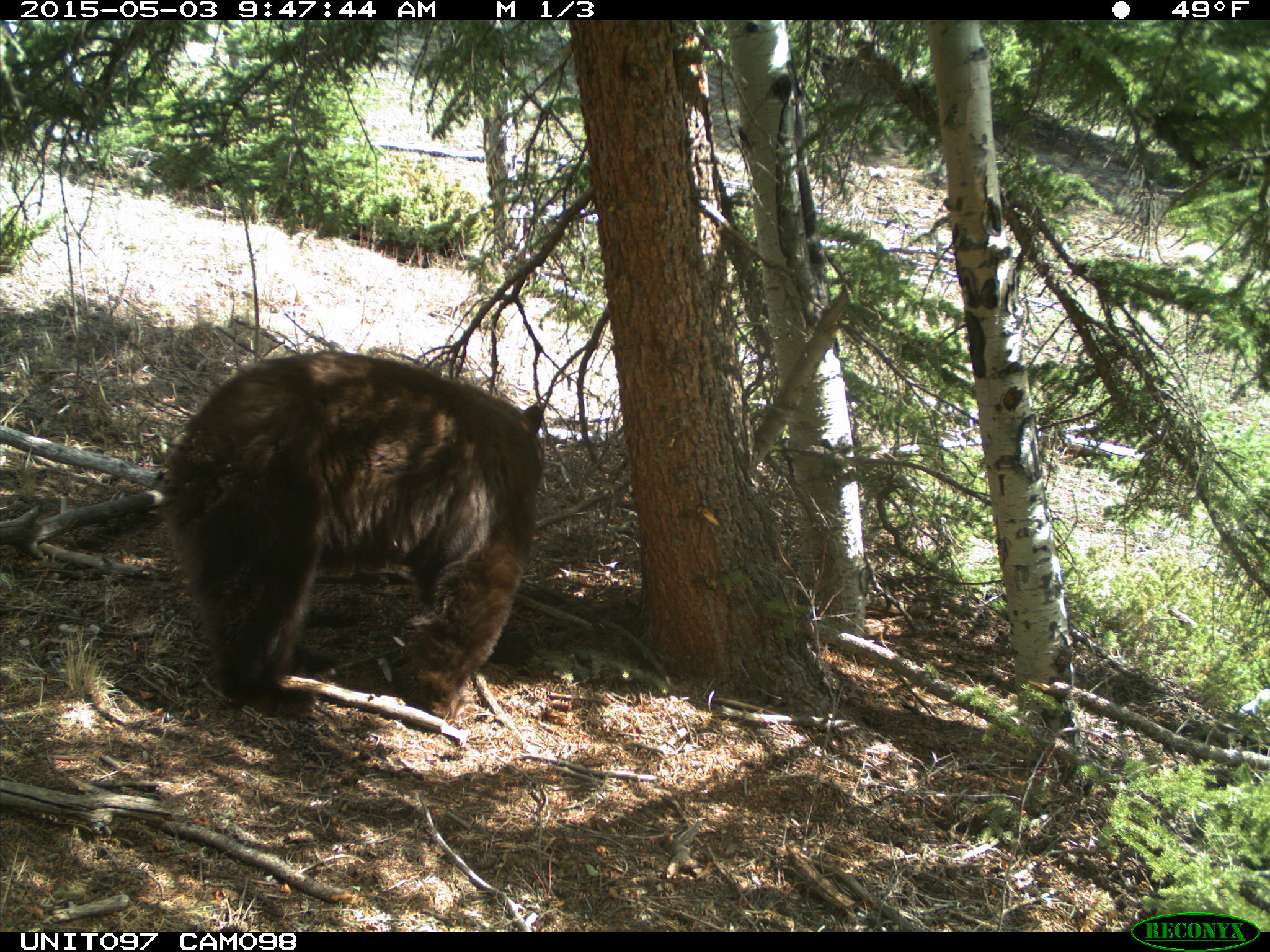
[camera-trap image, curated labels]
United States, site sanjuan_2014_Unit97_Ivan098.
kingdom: Animalia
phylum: Chordata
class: Mammalia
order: Carnivora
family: Ursidae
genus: Ursus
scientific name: Ursus americanus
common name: american black bear